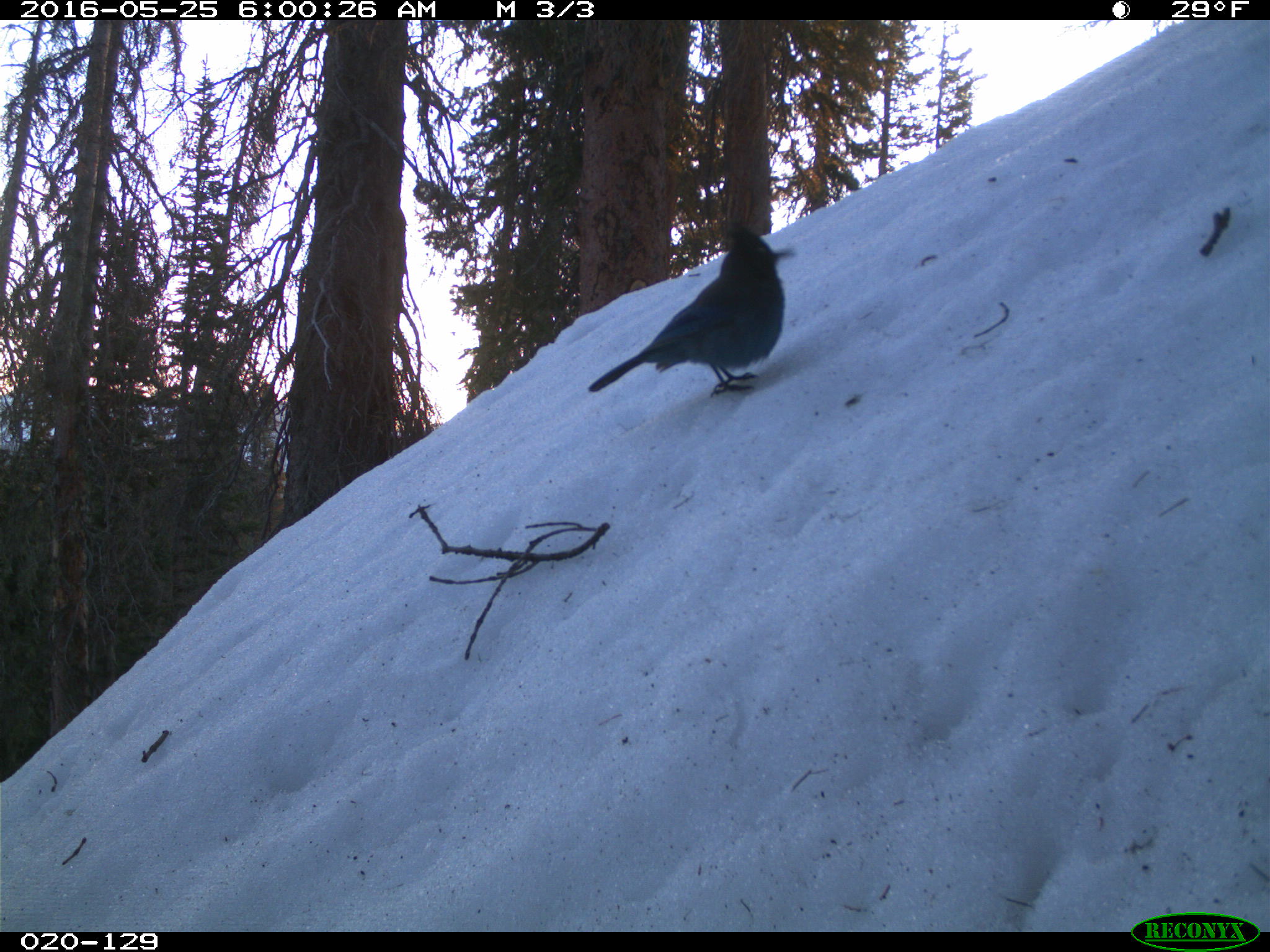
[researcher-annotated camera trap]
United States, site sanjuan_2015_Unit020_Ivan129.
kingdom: Animalia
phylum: Chordata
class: Aves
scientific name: Aves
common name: birds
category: unidentified bird